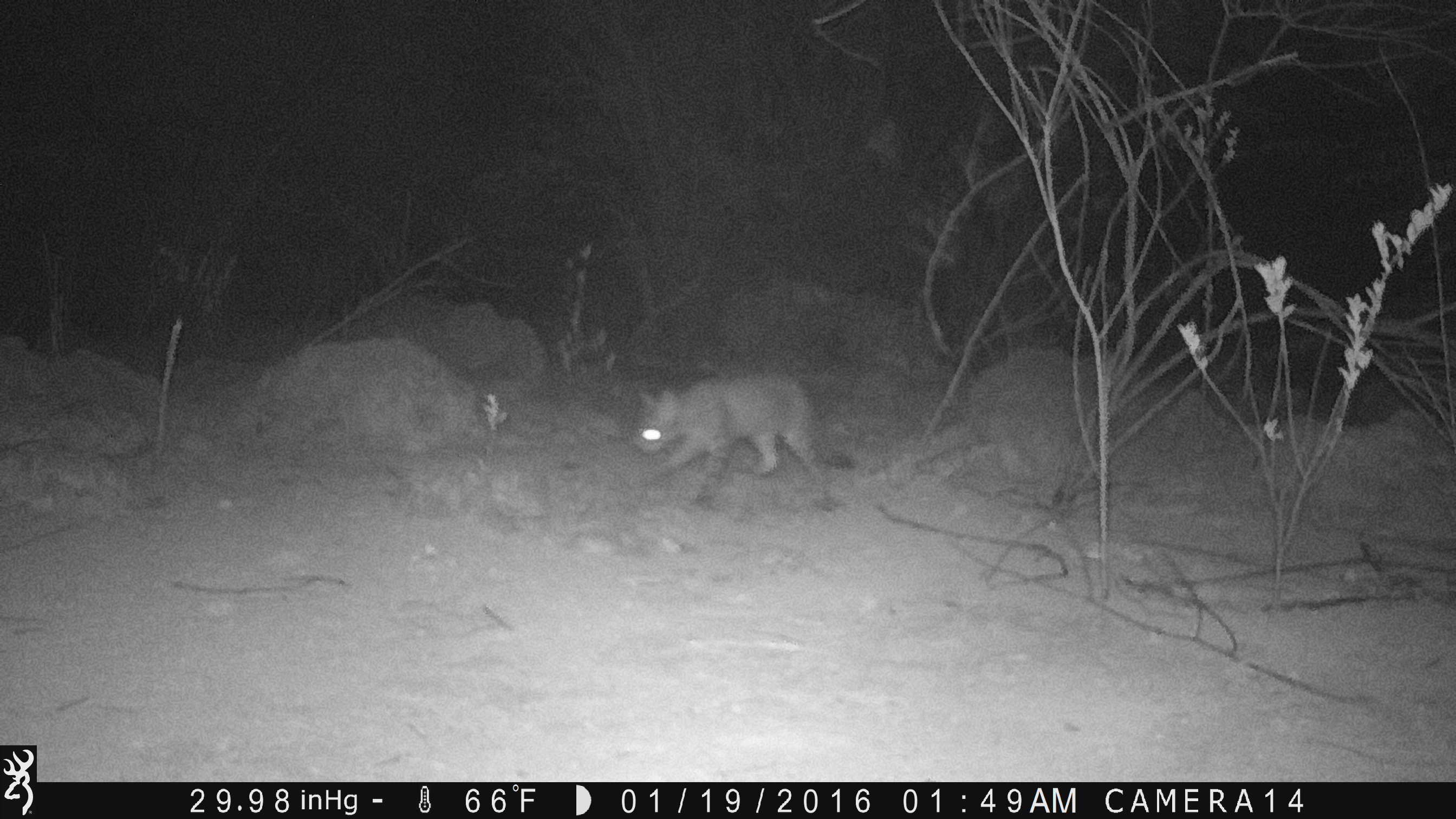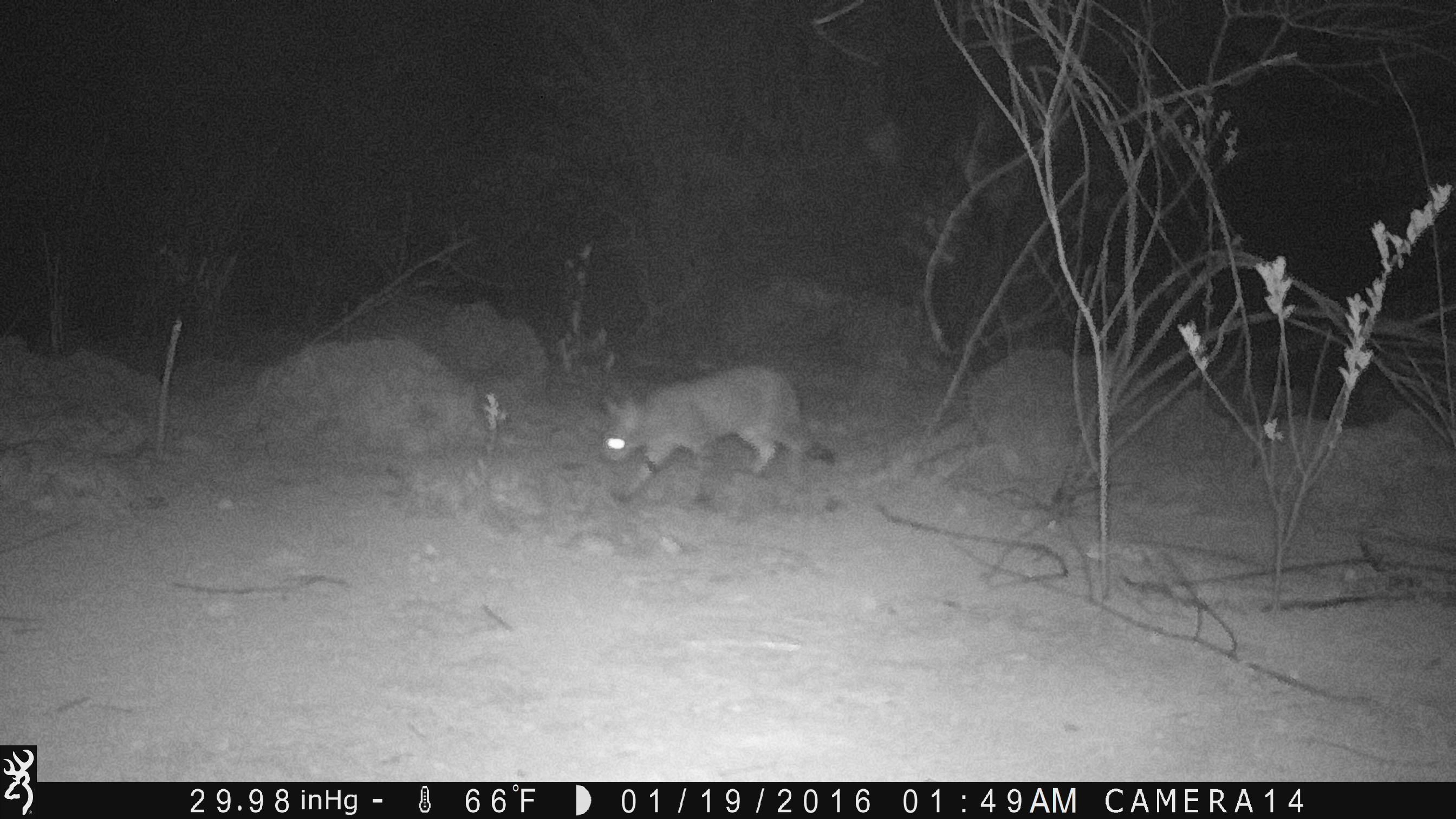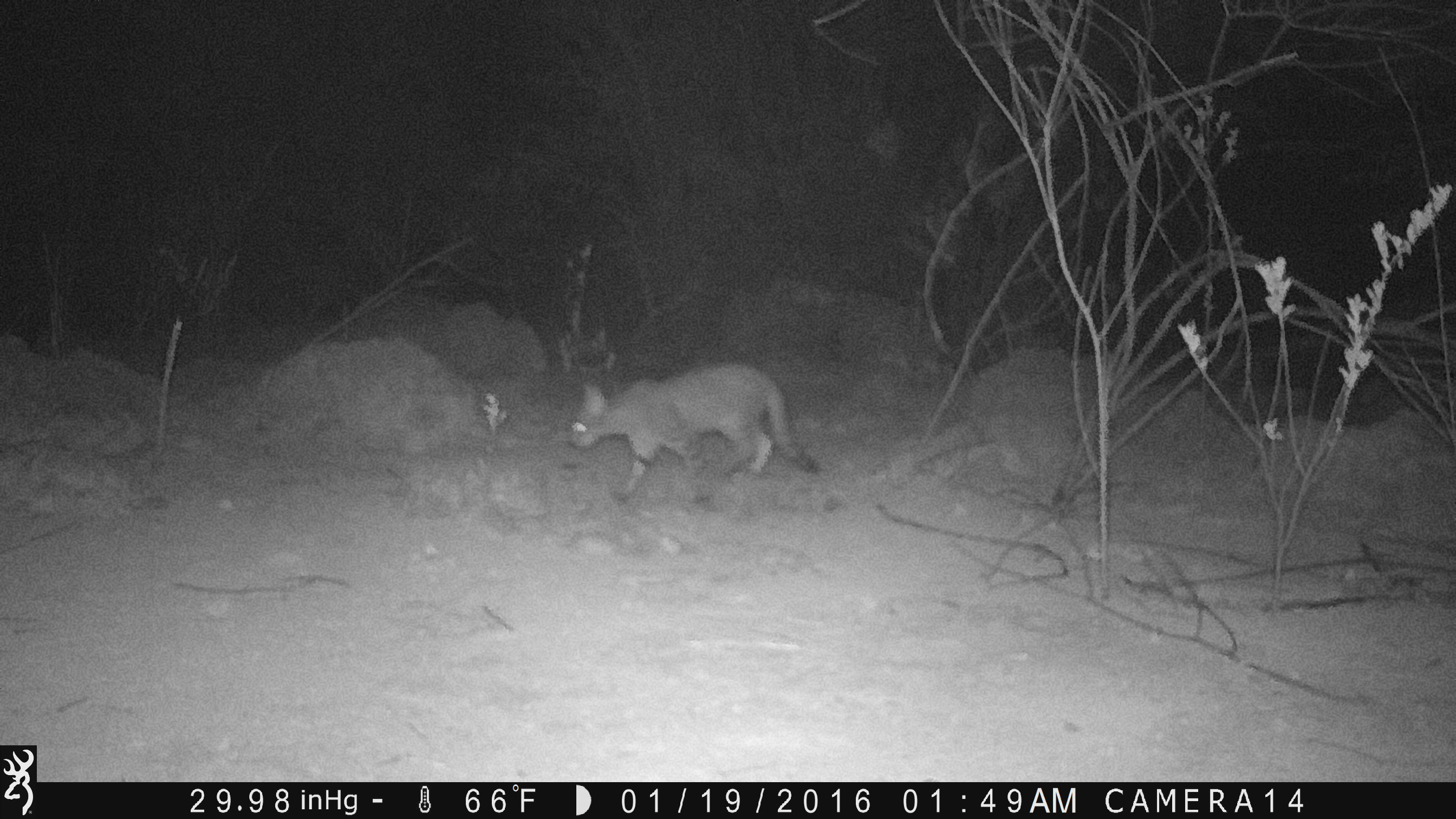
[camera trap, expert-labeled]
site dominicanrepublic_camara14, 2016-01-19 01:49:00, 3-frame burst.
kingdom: Animalia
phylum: Chordata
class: Mammalia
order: Carnivora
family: Felidae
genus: Felis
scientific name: Felis catus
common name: cat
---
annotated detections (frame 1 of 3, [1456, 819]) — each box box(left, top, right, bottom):
cat: box(627, 371, 847, 511)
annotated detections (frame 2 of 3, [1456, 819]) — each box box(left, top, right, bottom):
cat: box(593, 363, 834, 502)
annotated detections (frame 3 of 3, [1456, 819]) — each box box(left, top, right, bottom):
cat: box(563, 361, 820, 498)